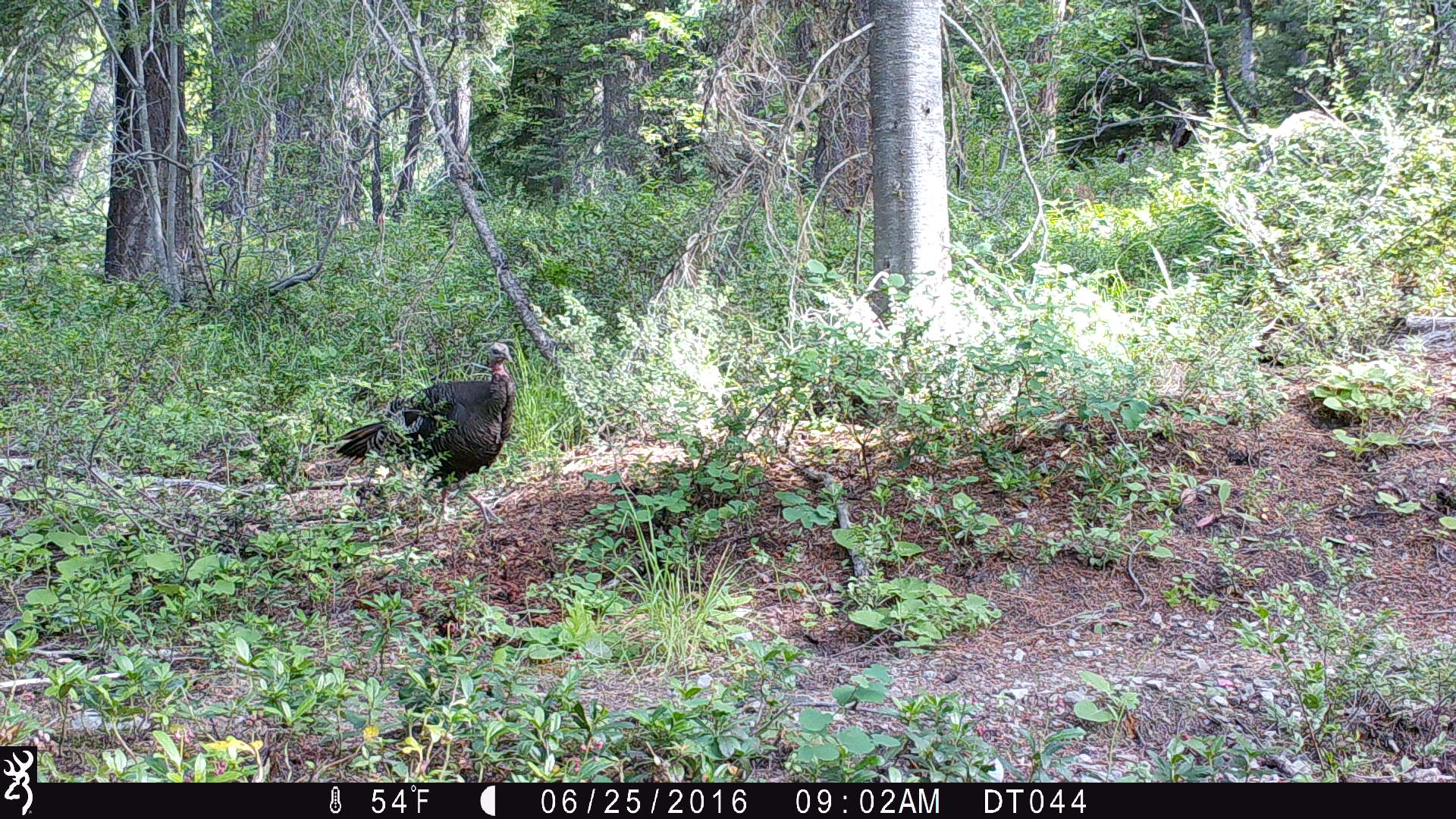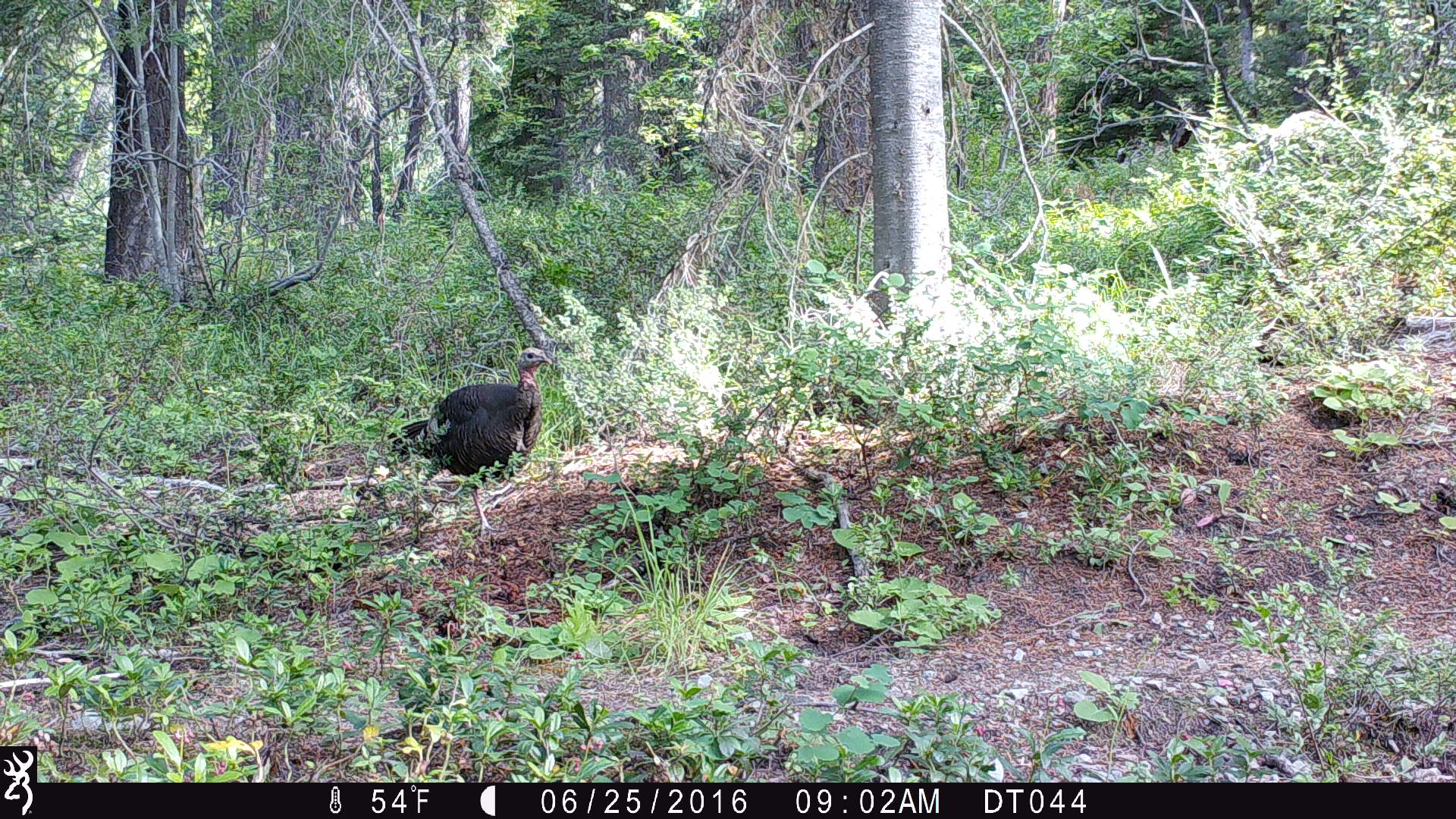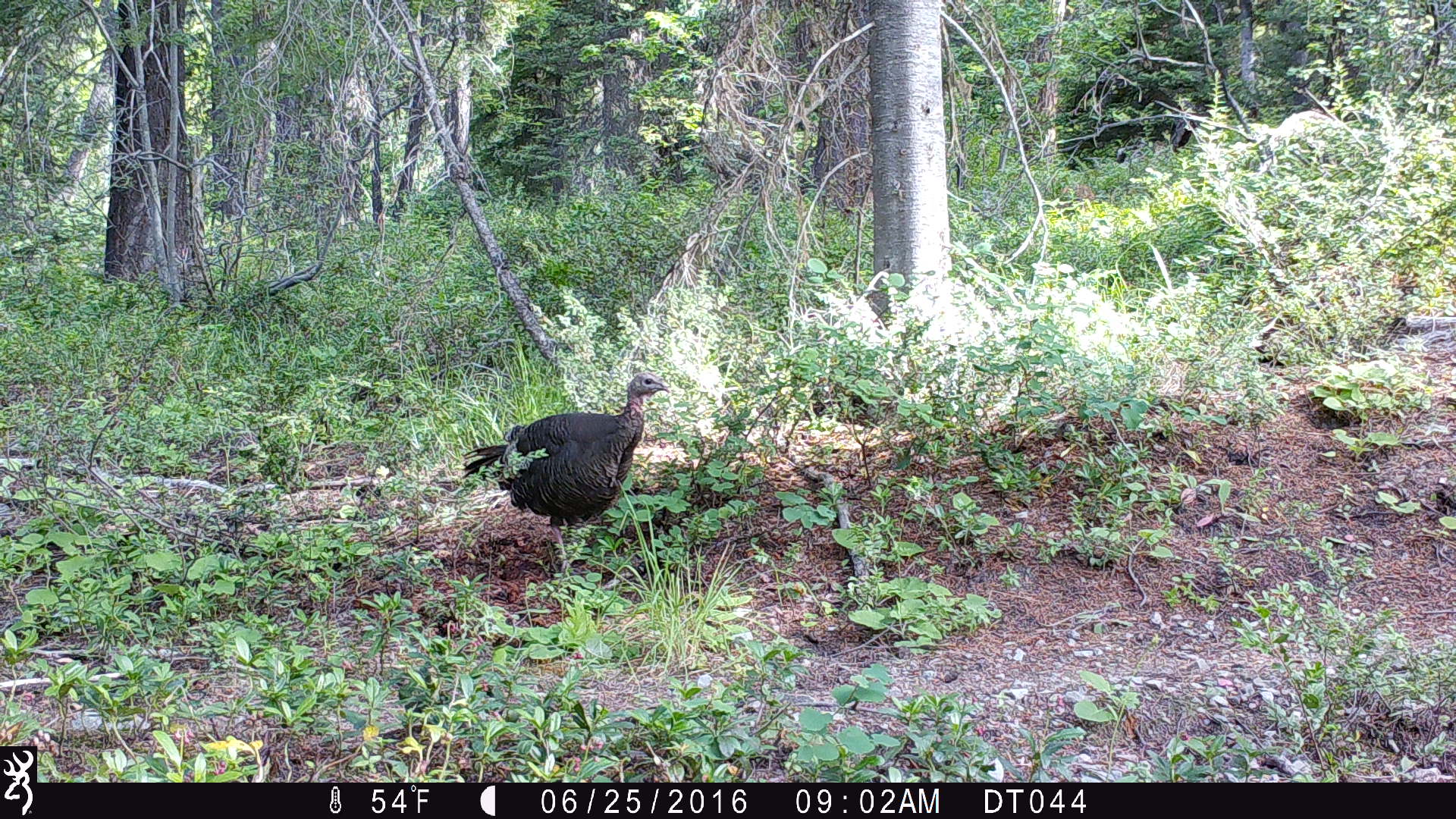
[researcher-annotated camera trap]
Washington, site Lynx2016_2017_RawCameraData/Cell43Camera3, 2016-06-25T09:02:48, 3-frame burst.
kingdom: Animalia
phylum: Chordata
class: Aves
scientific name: Aves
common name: birds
Aves (birds). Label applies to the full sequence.